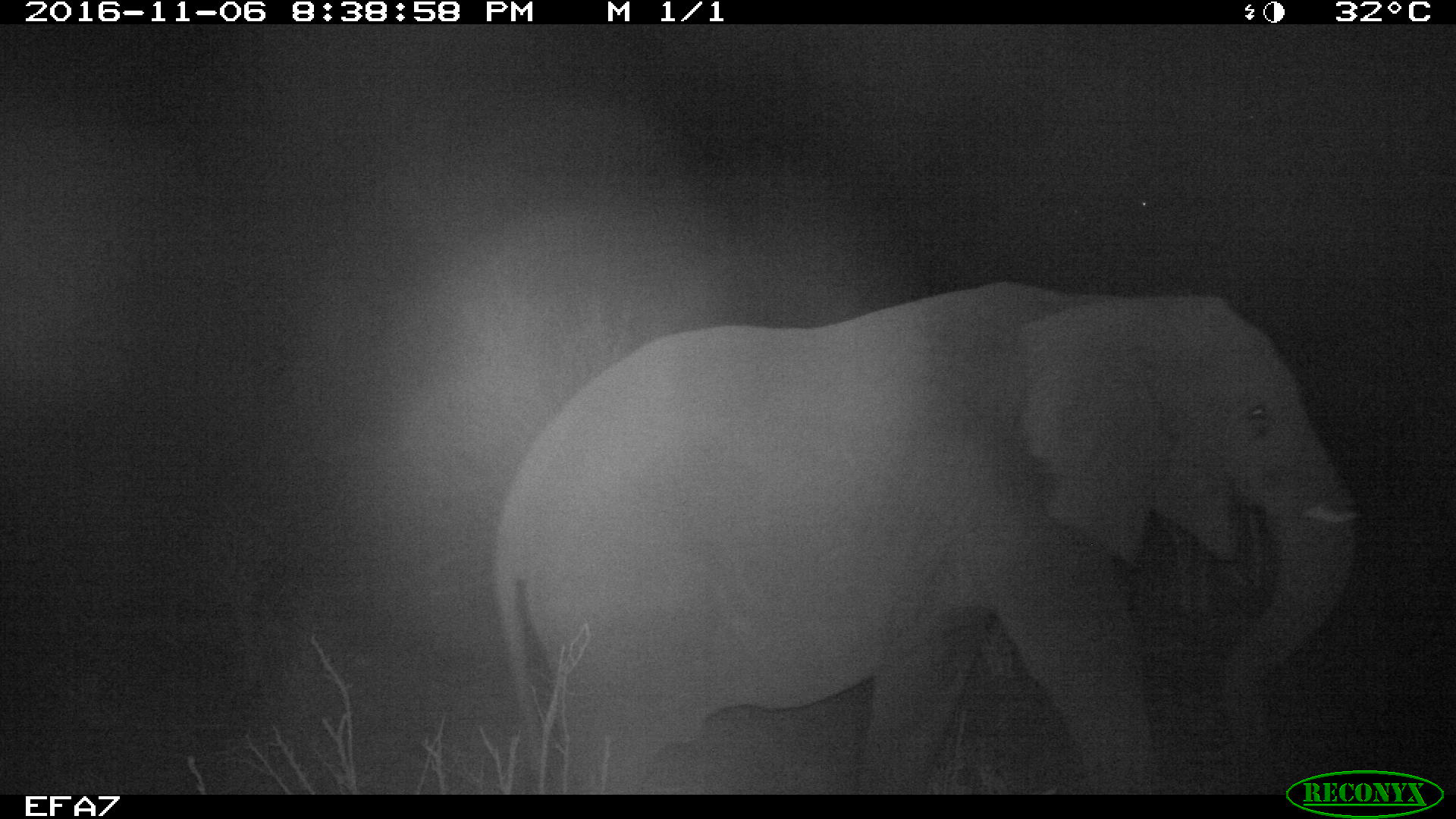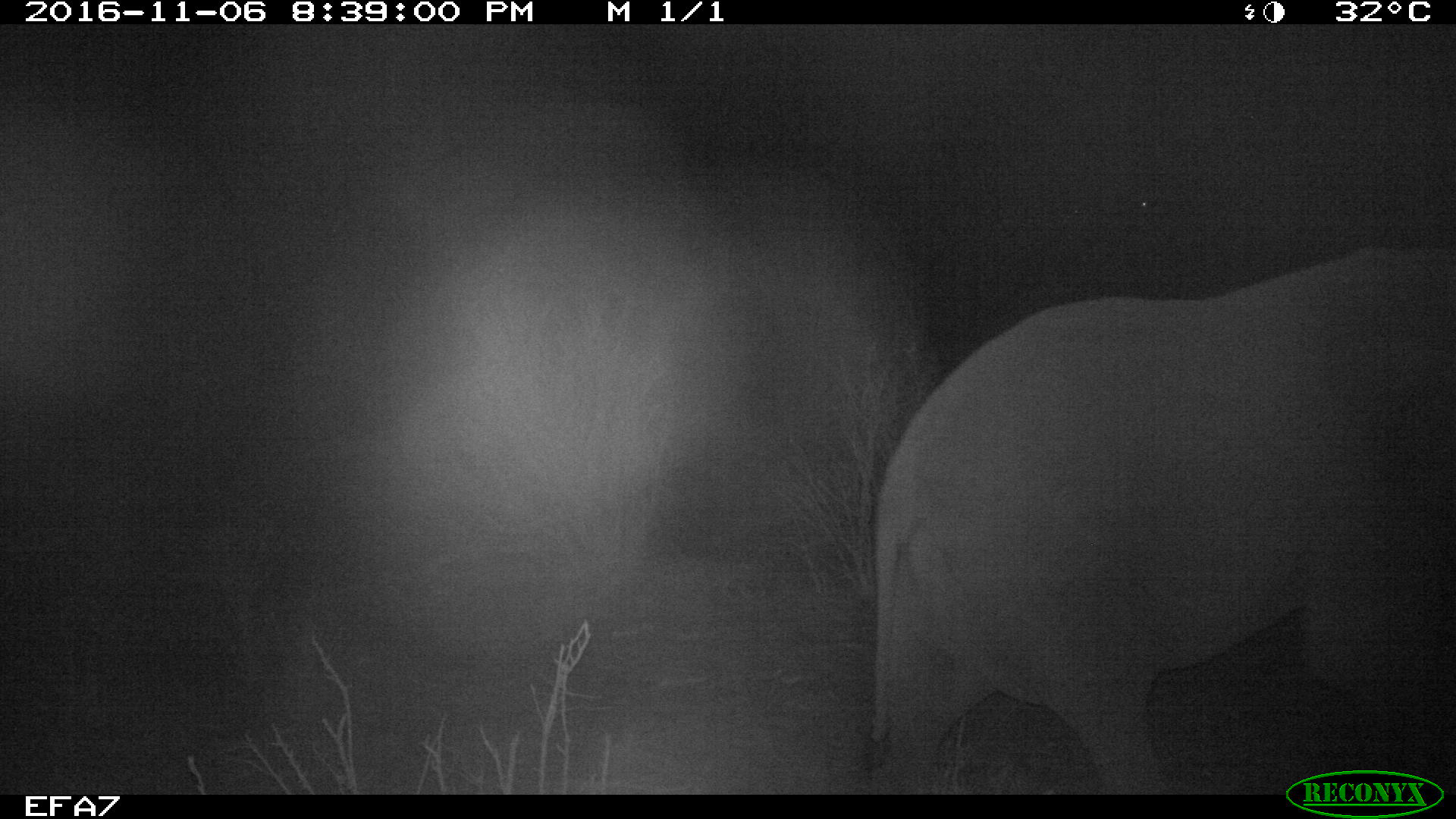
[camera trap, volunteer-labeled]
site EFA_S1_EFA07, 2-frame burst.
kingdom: Animalia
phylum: Chordata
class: Mammalia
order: Proboscidea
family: Elephantidae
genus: Loxodonta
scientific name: Loxodonta africana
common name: african bush elephant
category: elephant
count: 1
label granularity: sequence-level